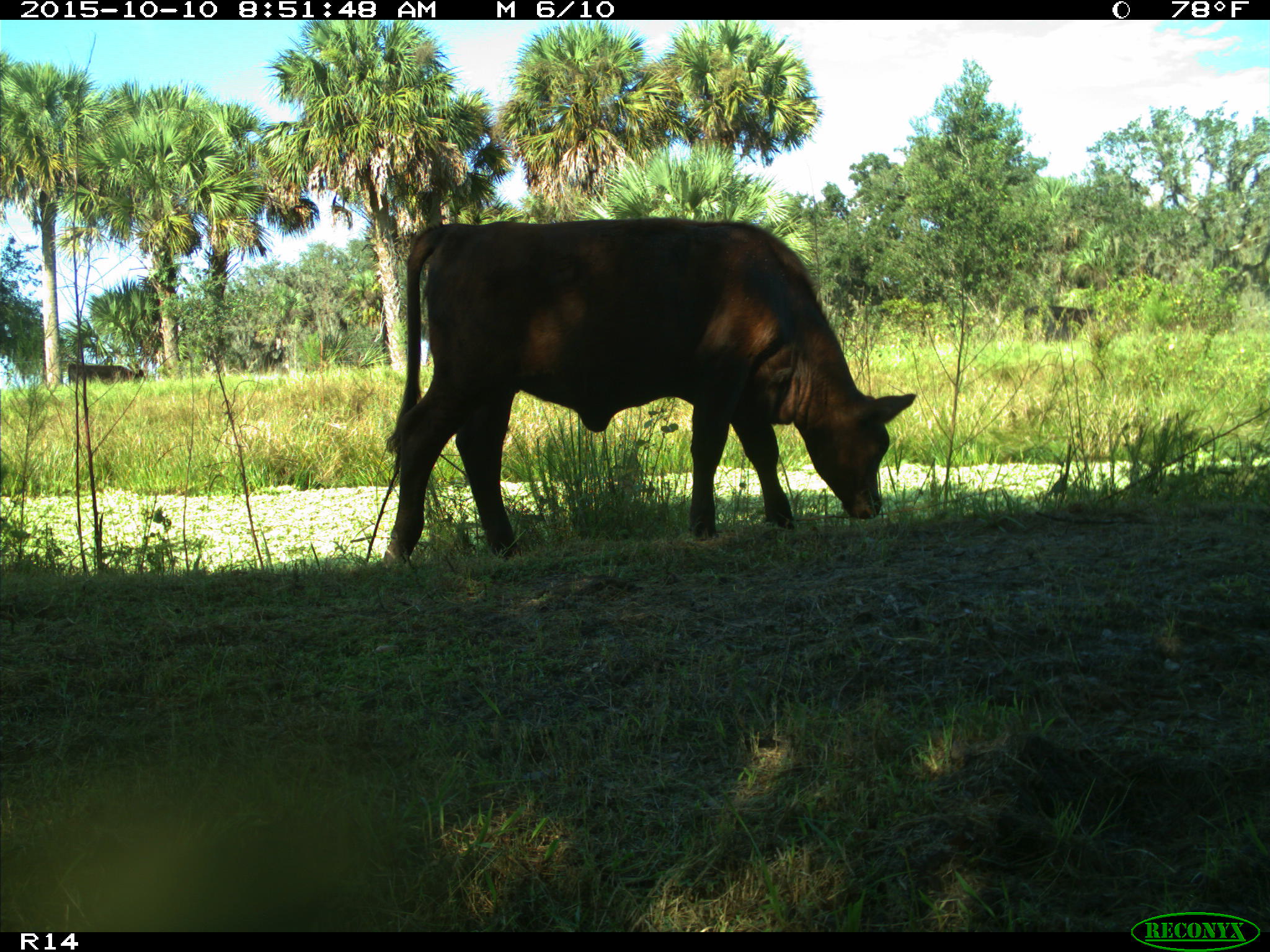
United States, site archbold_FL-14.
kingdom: Animalia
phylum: Chordata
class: Mammalia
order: Artiodactyla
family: Bovidae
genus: Bos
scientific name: Bos taurus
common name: domestic cow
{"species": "Bos taurus (domestic cow)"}